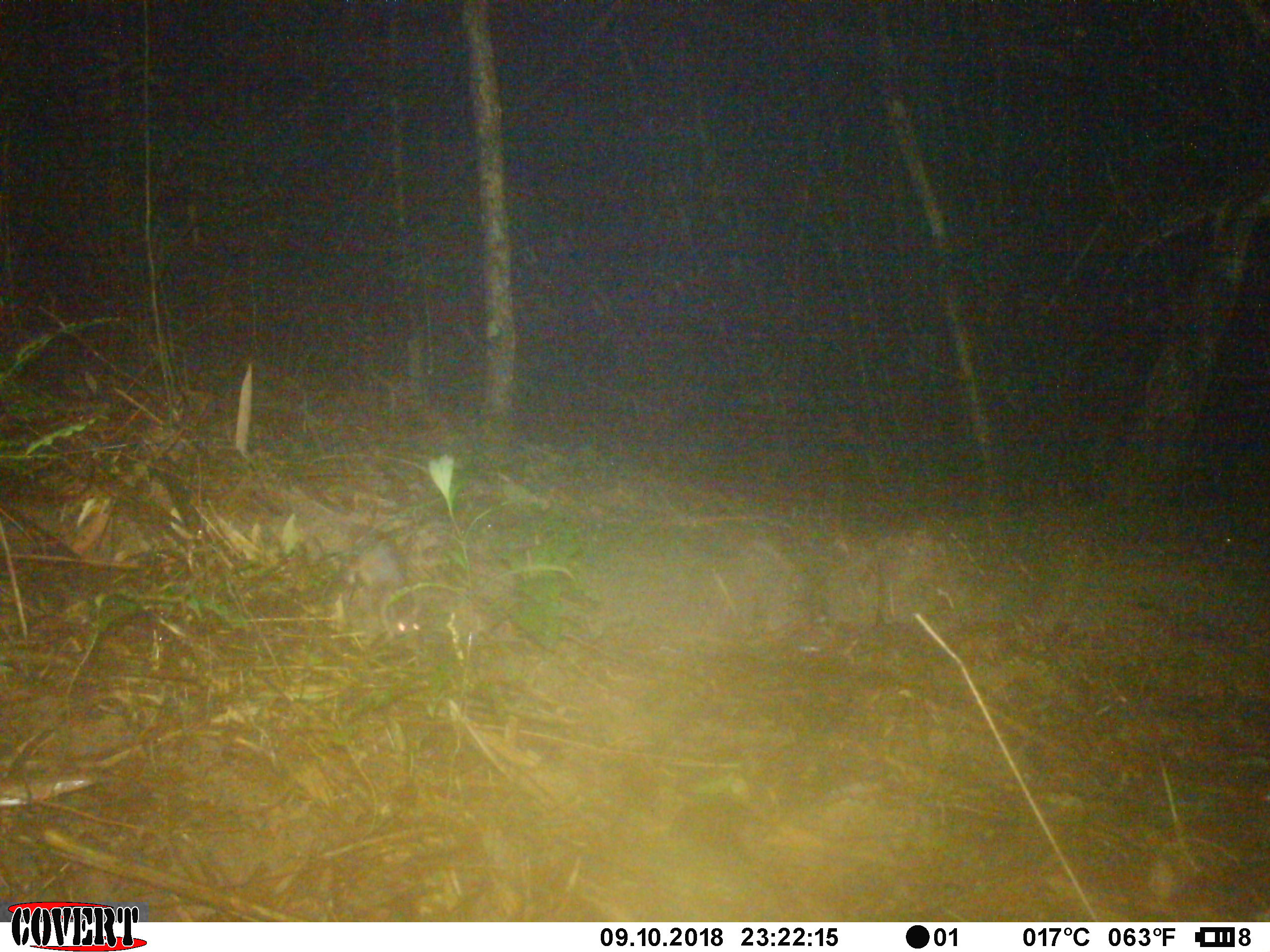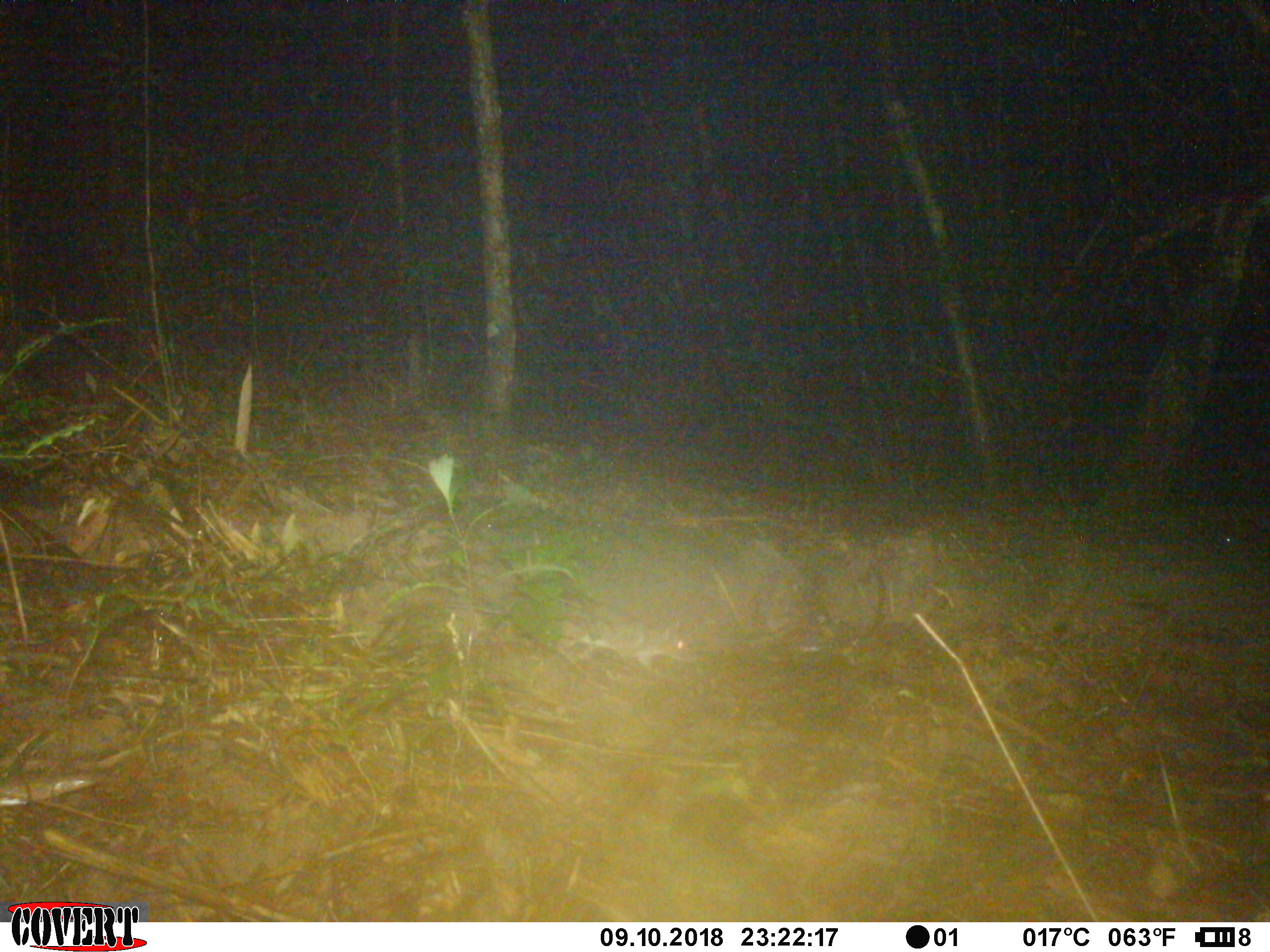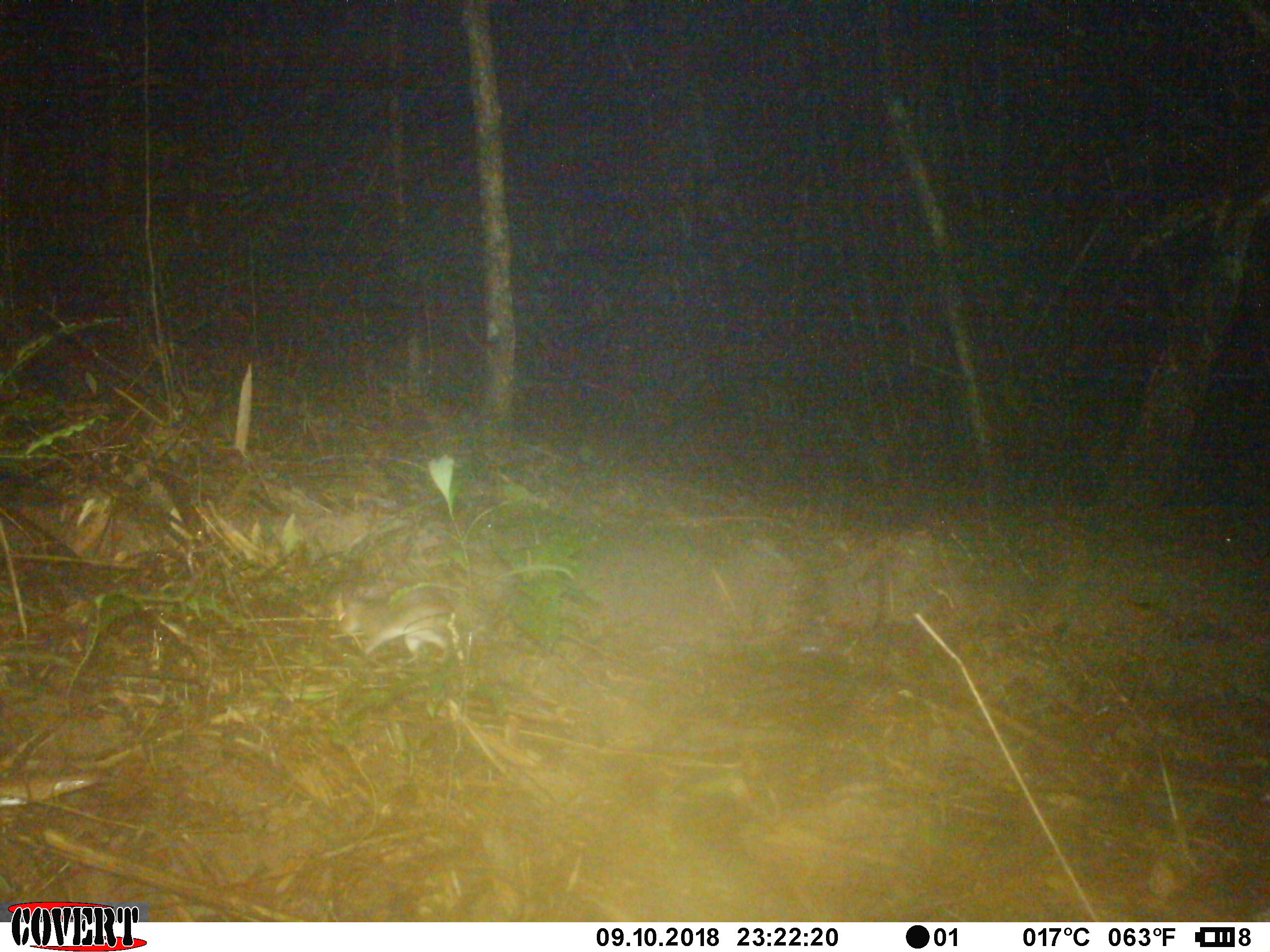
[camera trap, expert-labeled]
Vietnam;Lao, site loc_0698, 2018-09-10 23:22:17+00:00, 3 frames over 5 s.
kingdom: Animalia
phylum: Chordata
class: Mammalia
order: Rodentia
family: Muridae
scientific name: Muridae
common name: old-world mice and rats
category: unidentified murid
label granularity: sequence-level